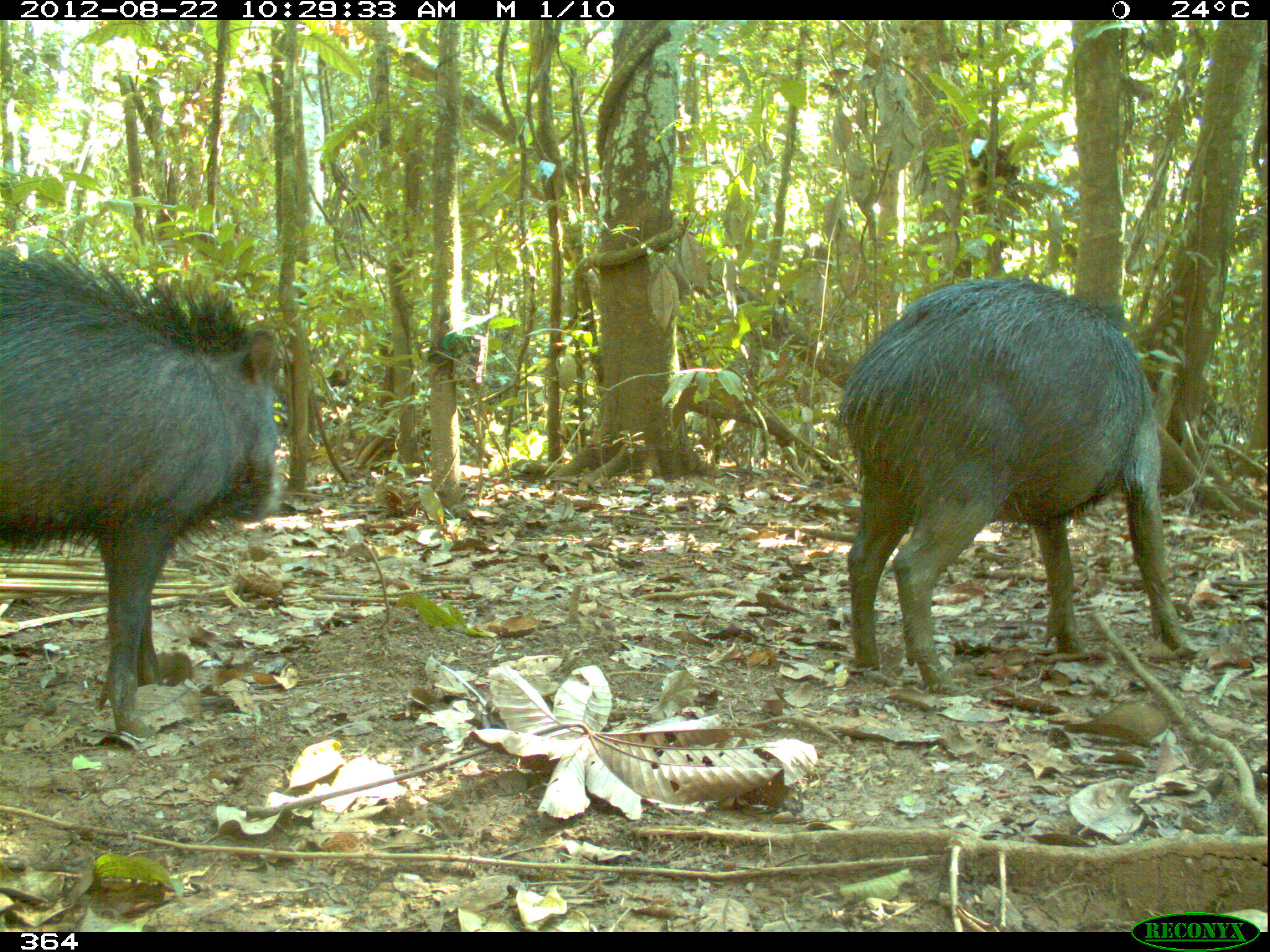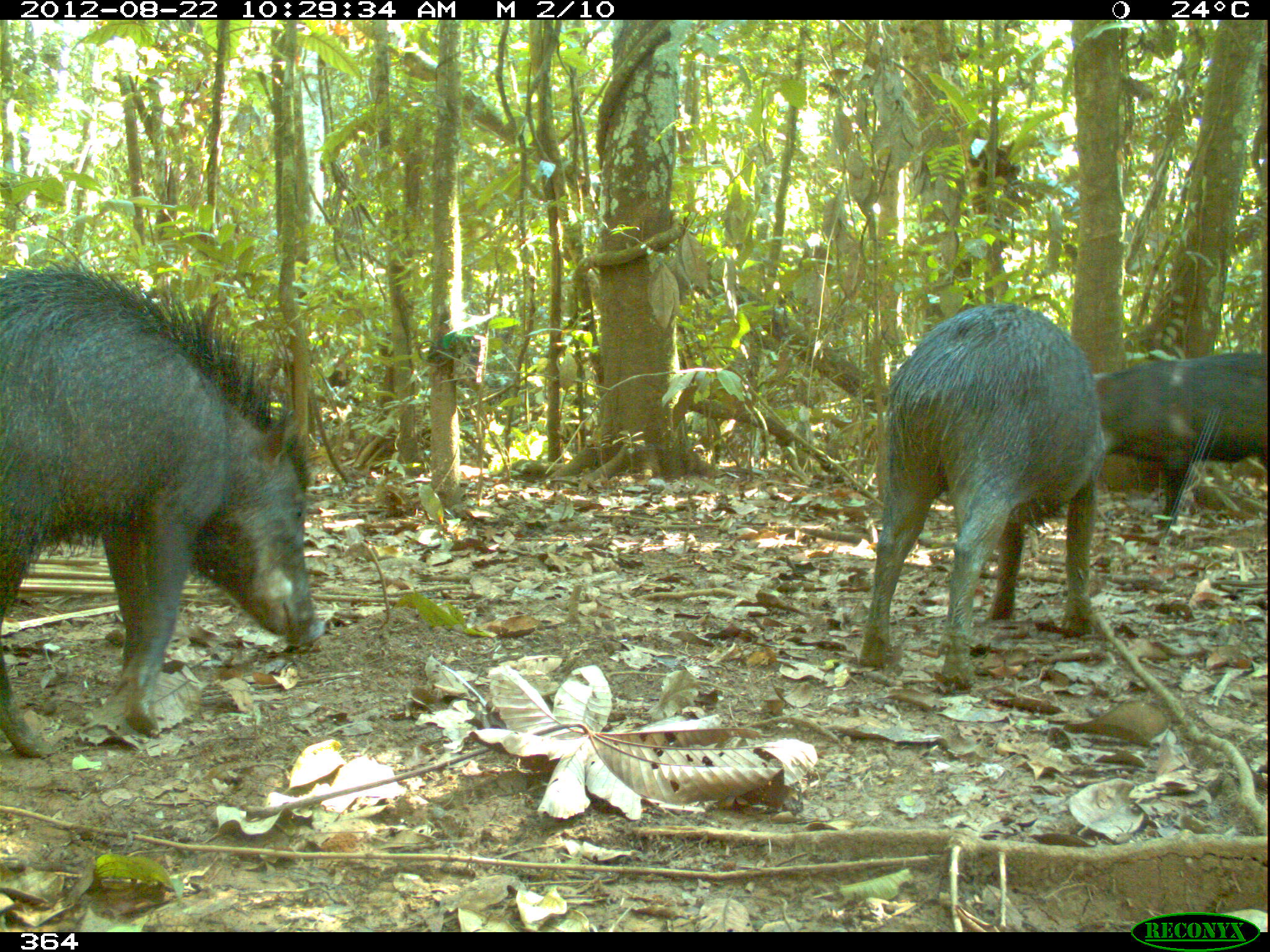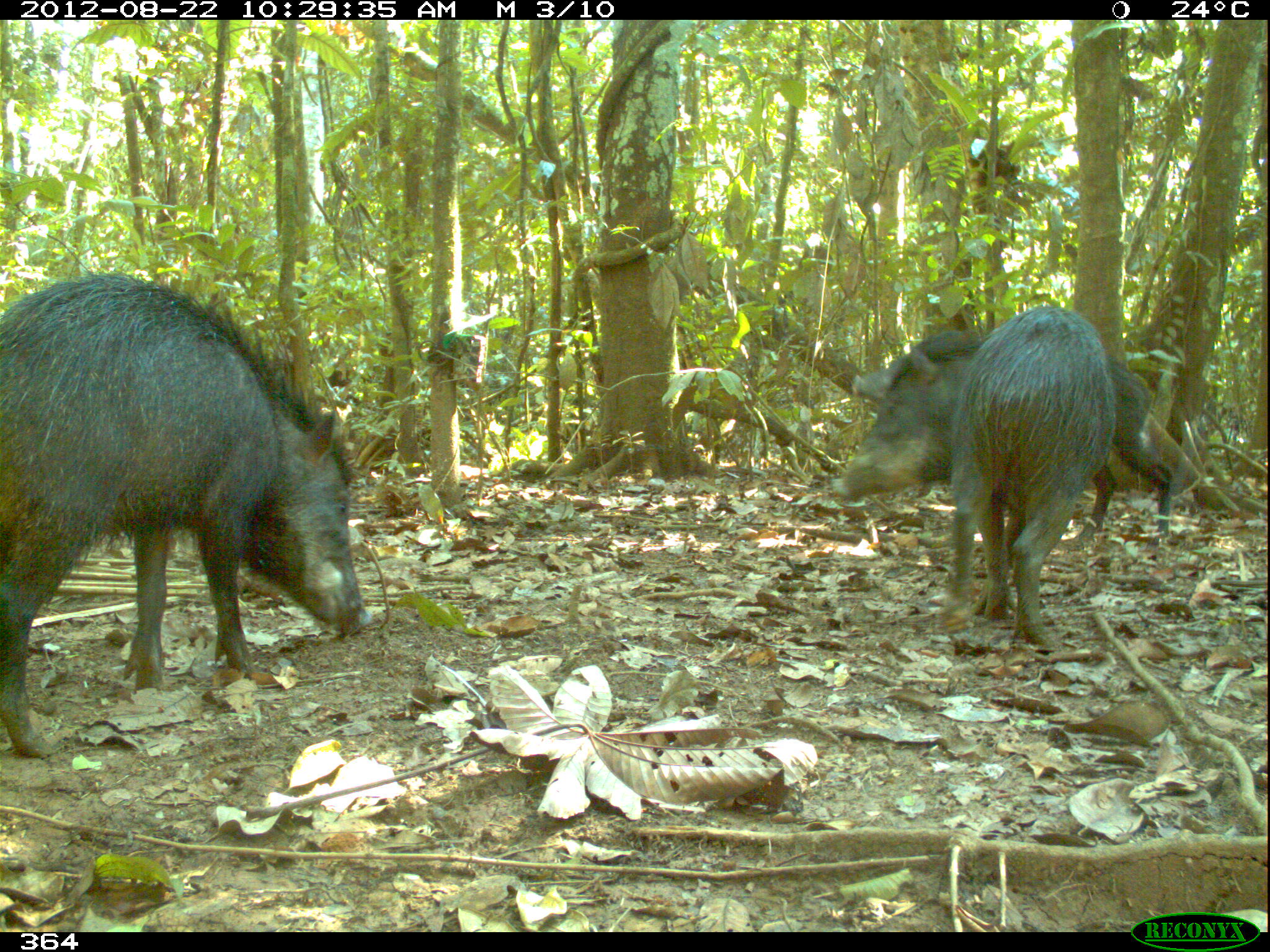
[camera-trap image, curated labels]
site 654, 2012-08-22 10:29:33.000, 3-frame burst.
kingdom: Animalia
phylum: Chordata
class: Mammalia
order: Artiodactyla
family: Tayassuidae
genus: Tayassu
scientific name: Tayassu pecari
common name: white-lipped peccary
Tayassu pecari (white-lipped peccary).